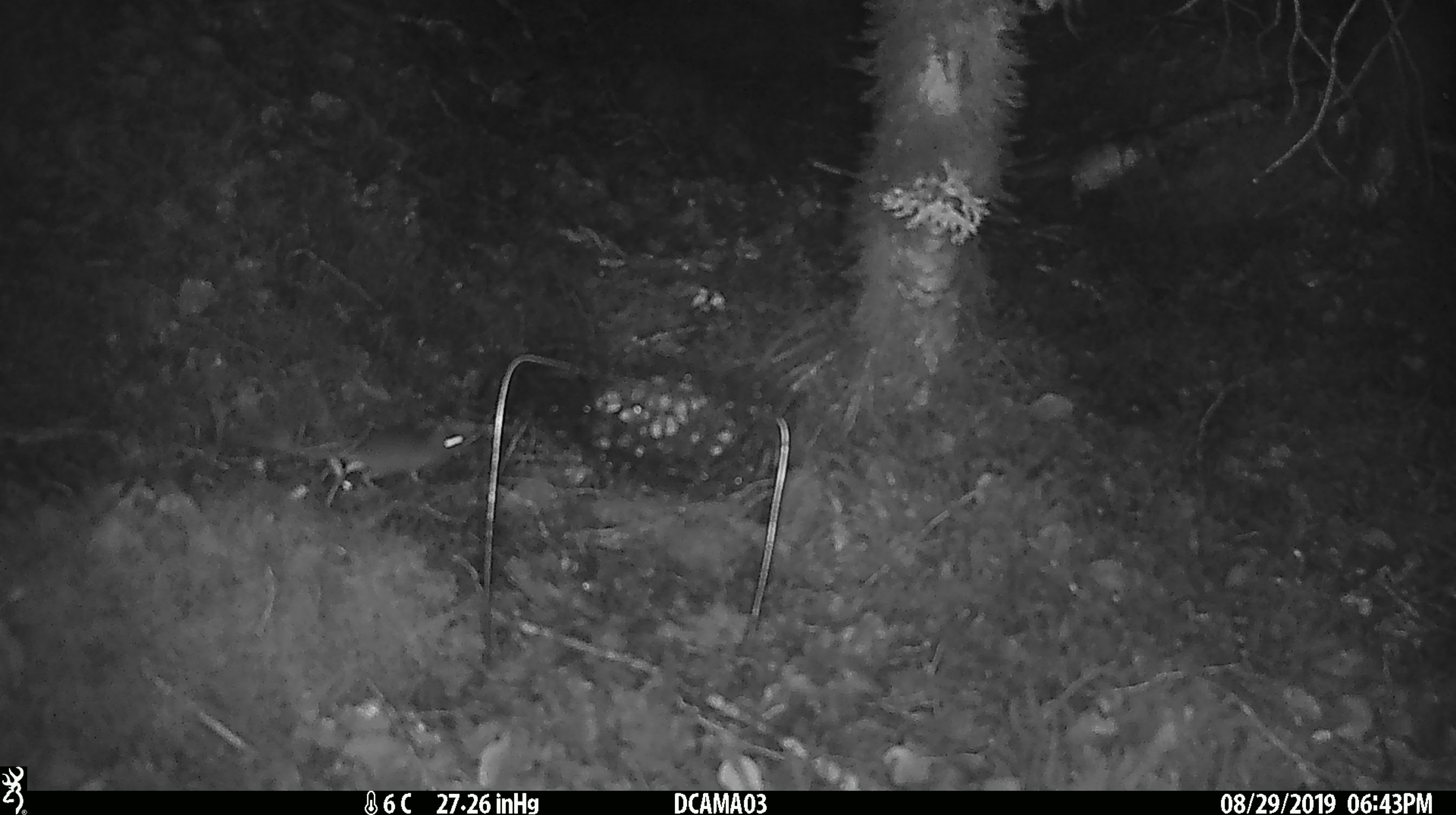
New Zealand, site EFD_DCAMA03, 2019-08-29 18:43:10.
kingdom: Animalia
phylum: Chordata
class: Mammalia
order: Rodentia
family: Muridae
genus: Mus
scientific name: Mus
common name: mouse